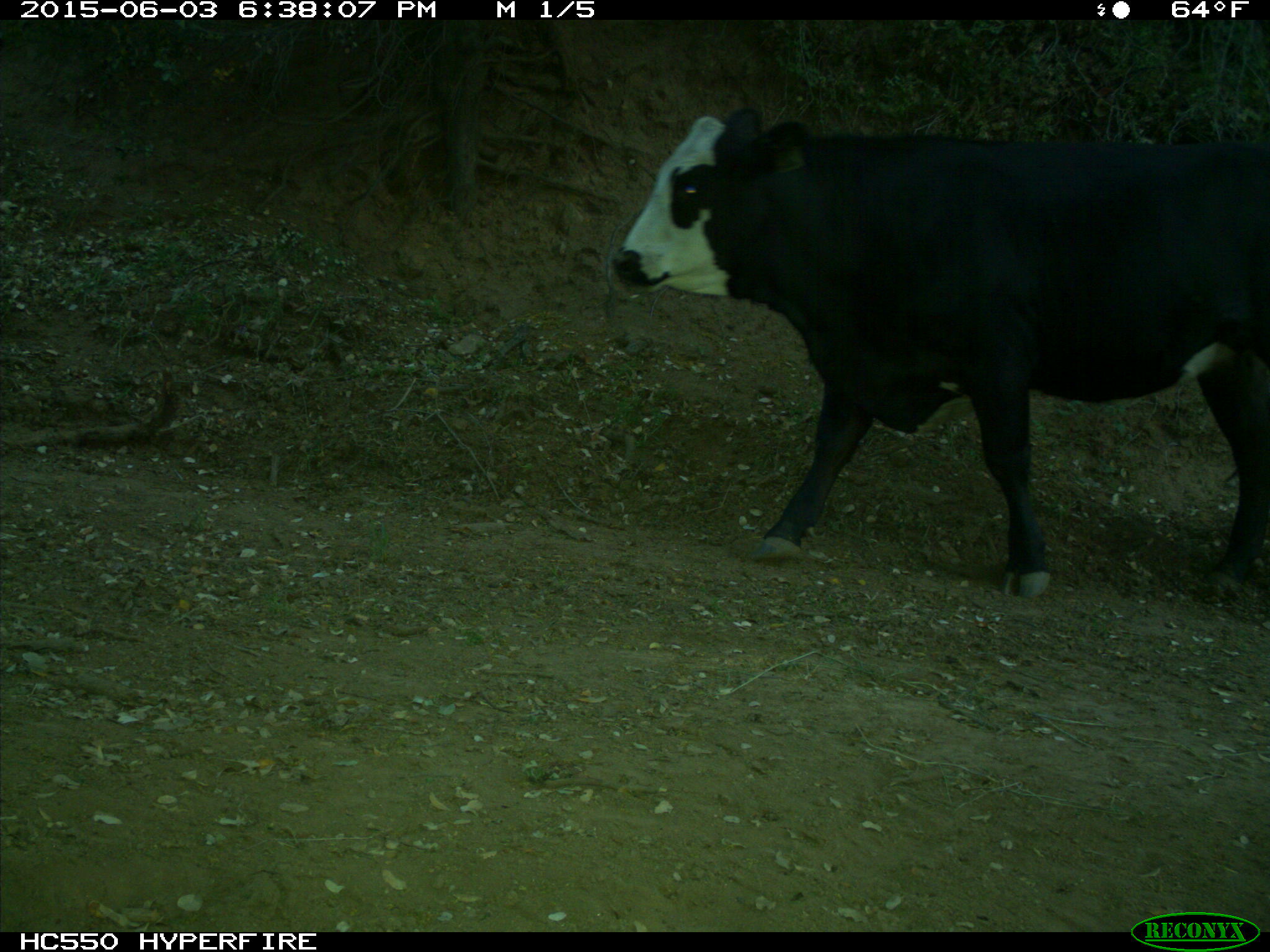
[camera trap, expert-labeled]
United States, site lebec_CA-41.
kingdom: Animalia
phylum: Chordata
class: Mammalia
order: Artiodactyla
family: Bovidae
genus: Bos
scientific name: Bos taurus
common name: domestic cow